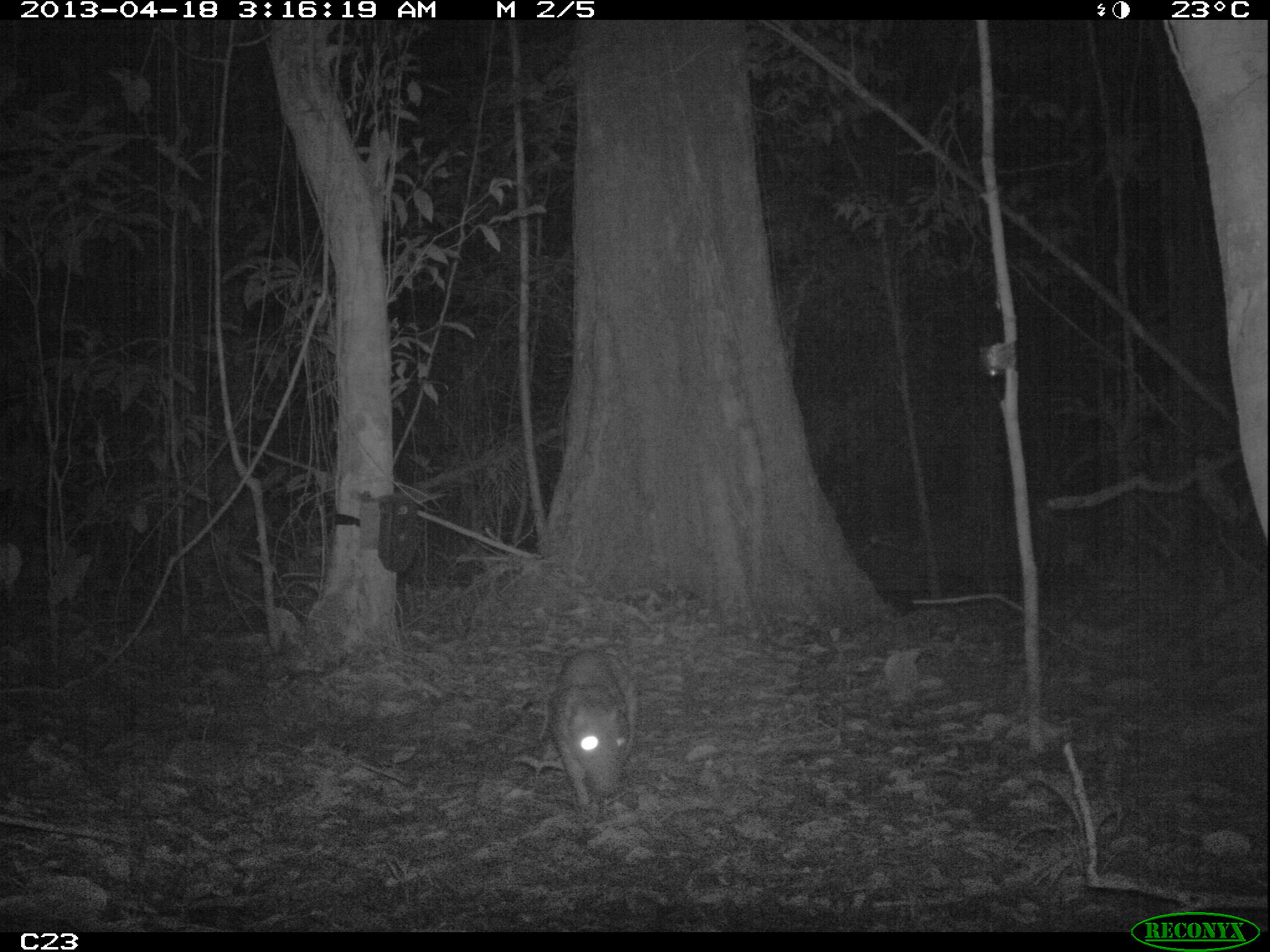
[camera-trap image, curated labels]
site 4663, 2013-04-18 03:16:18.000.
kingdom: Animalia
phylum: Chordata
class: Mammalia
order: Rodentia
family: Cuniculidae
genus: Cuniculus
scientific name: Cuniculus paca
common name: spotted paca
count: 1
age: adult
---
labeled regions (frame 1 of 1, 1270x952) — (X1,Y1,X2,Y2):
cuniculus paca: (546,648,638,807)